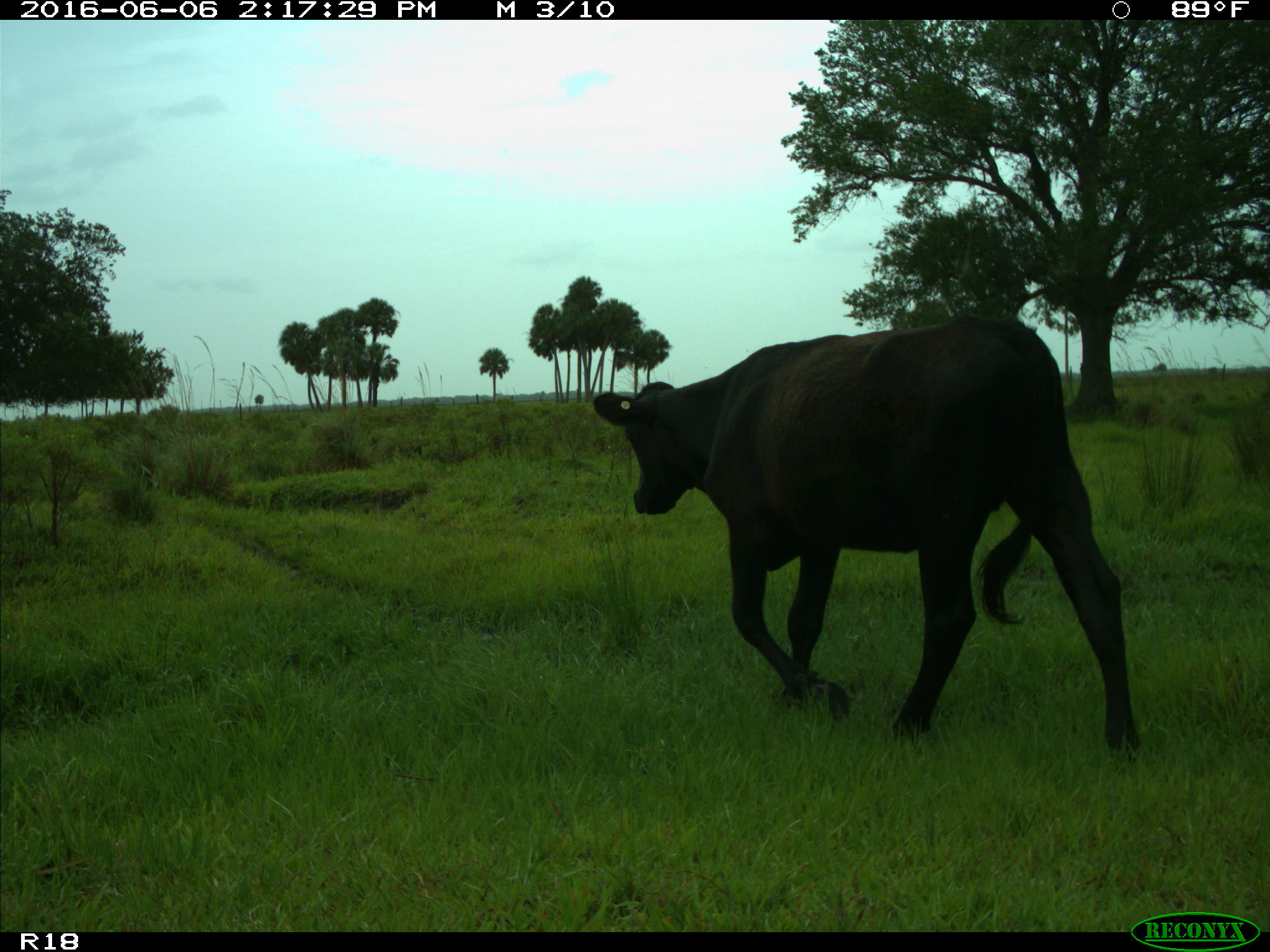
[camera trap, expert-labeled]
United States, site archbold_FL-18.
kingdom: Animalia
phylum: Chordata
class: Mammalia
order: Artiodactyla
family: Bovidae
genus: Bos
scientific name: Bos taurus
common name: domestic cow